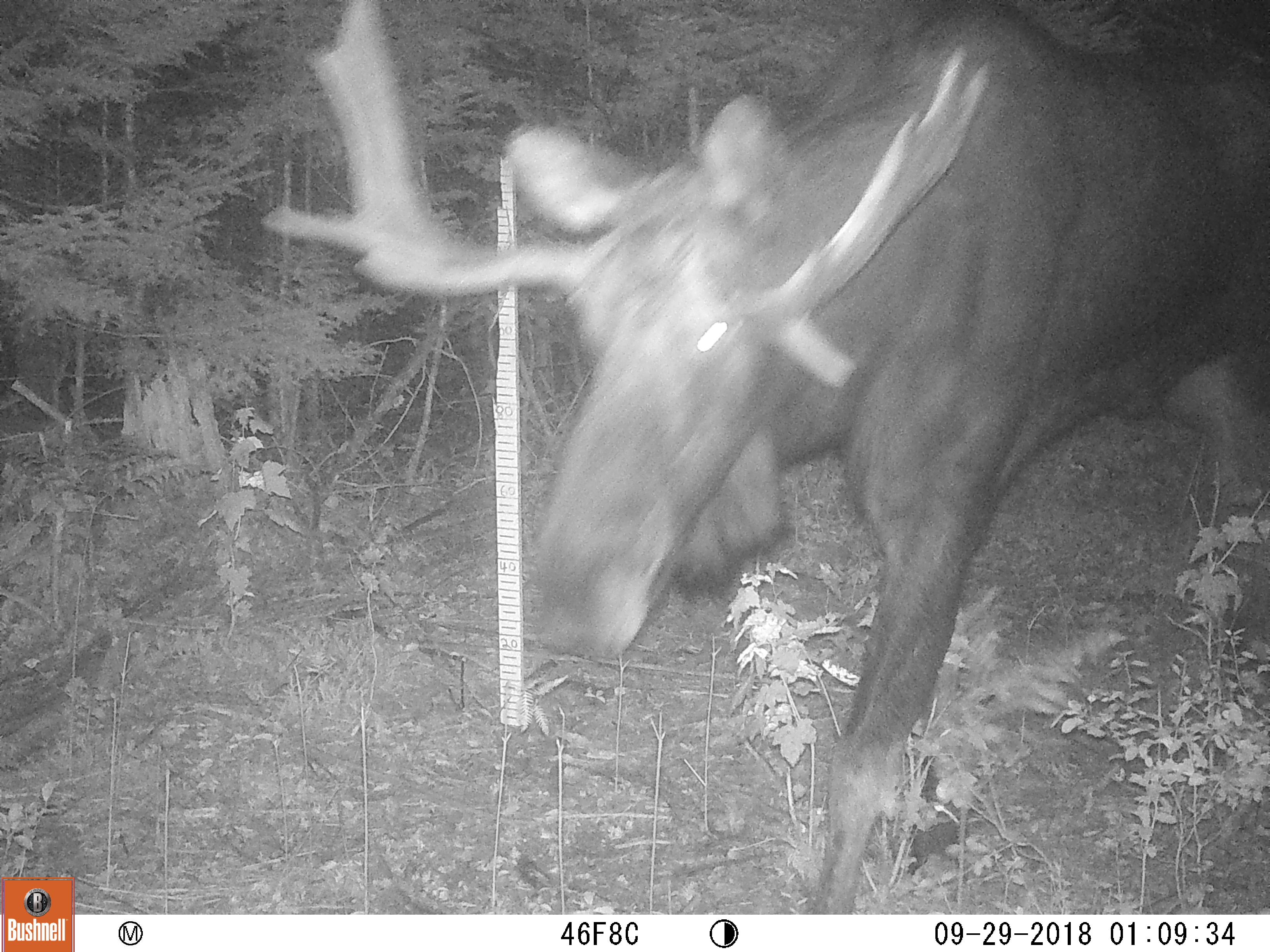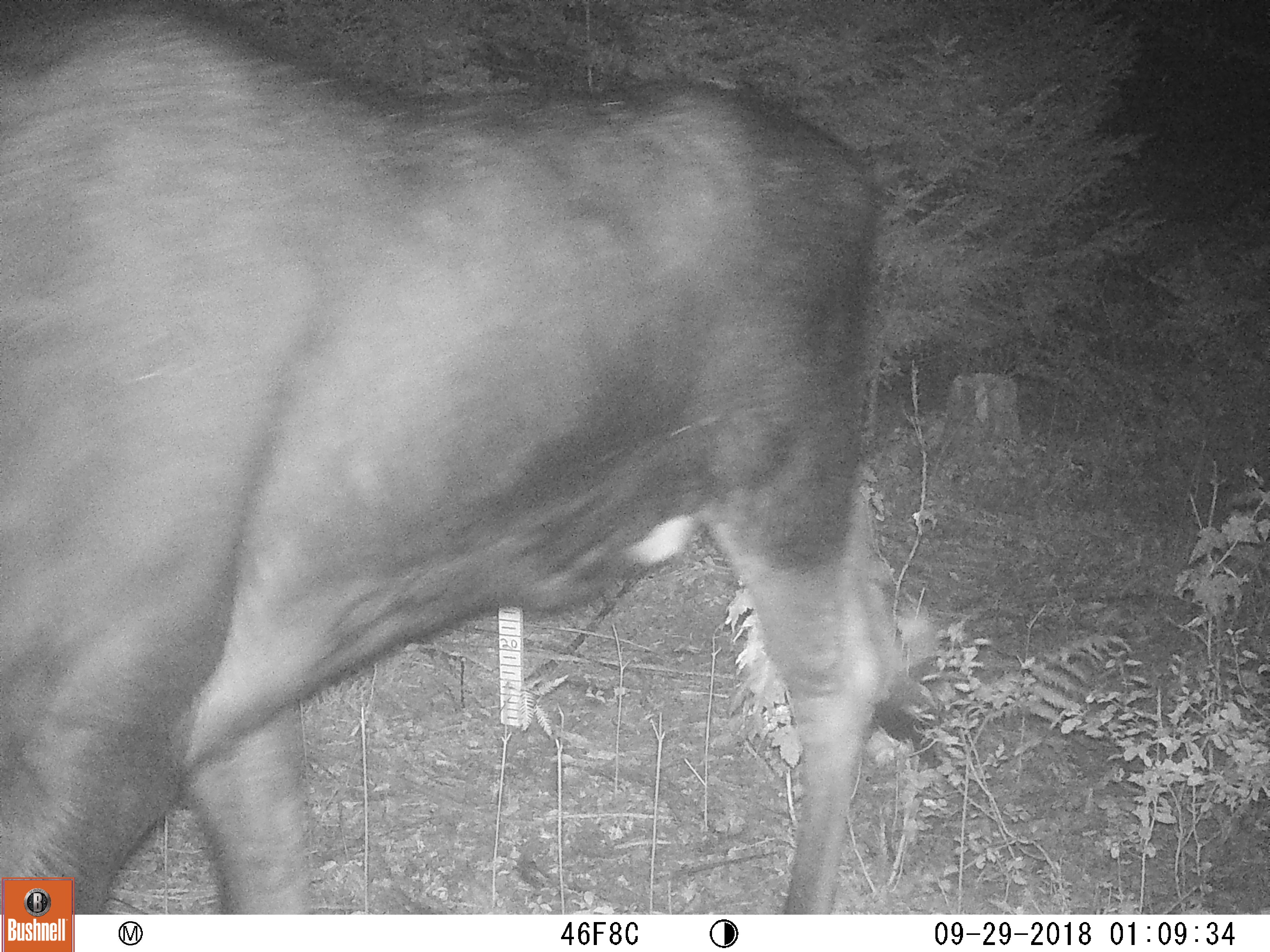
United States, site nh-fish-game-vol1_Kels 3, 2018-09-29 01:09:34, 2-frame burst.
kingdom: Animalia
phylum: Chordata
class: Mammalia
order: Artiodactyla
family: Cervidae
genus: Alces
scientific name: Alces alces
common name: moose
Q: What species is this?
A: Moose (Alces alces).